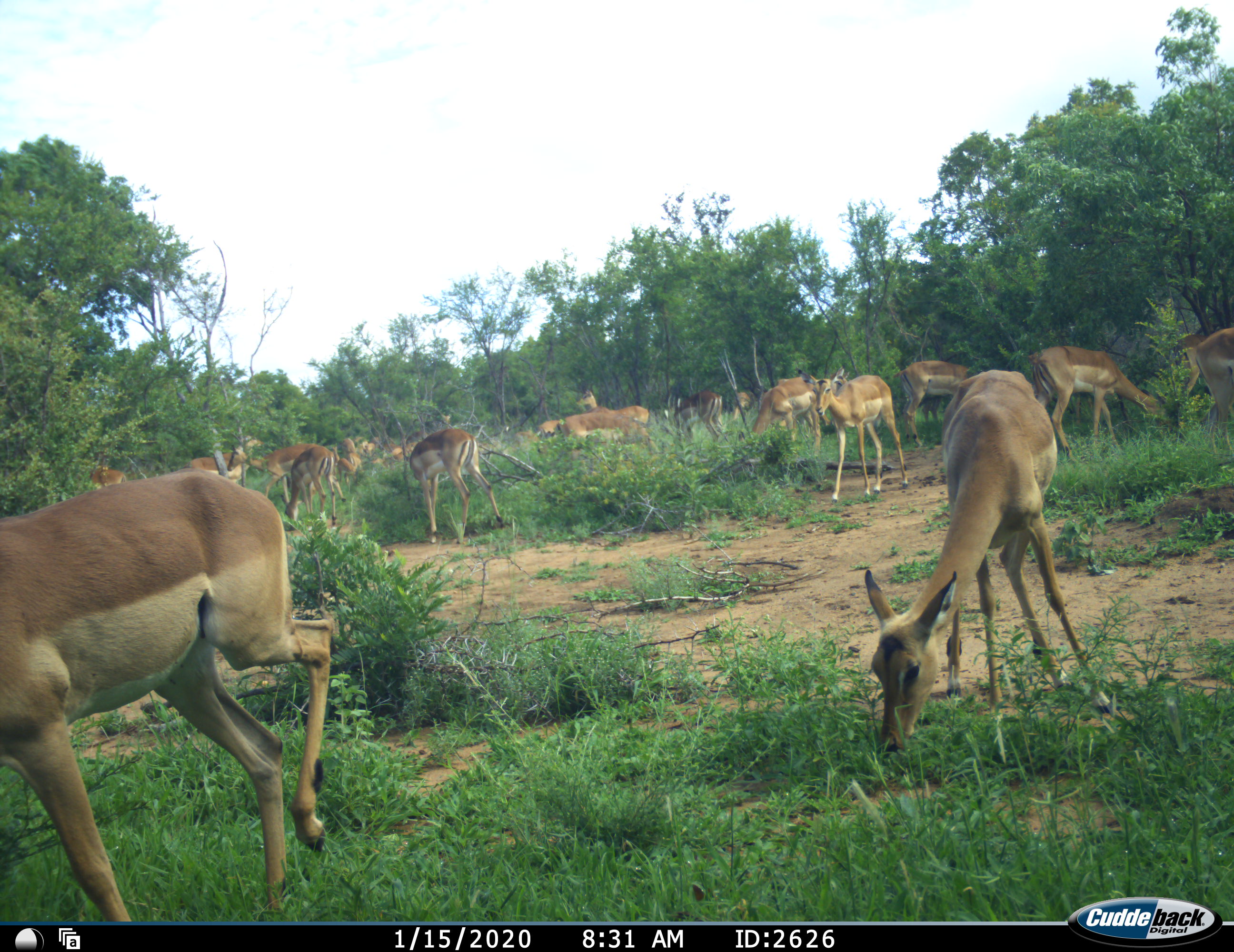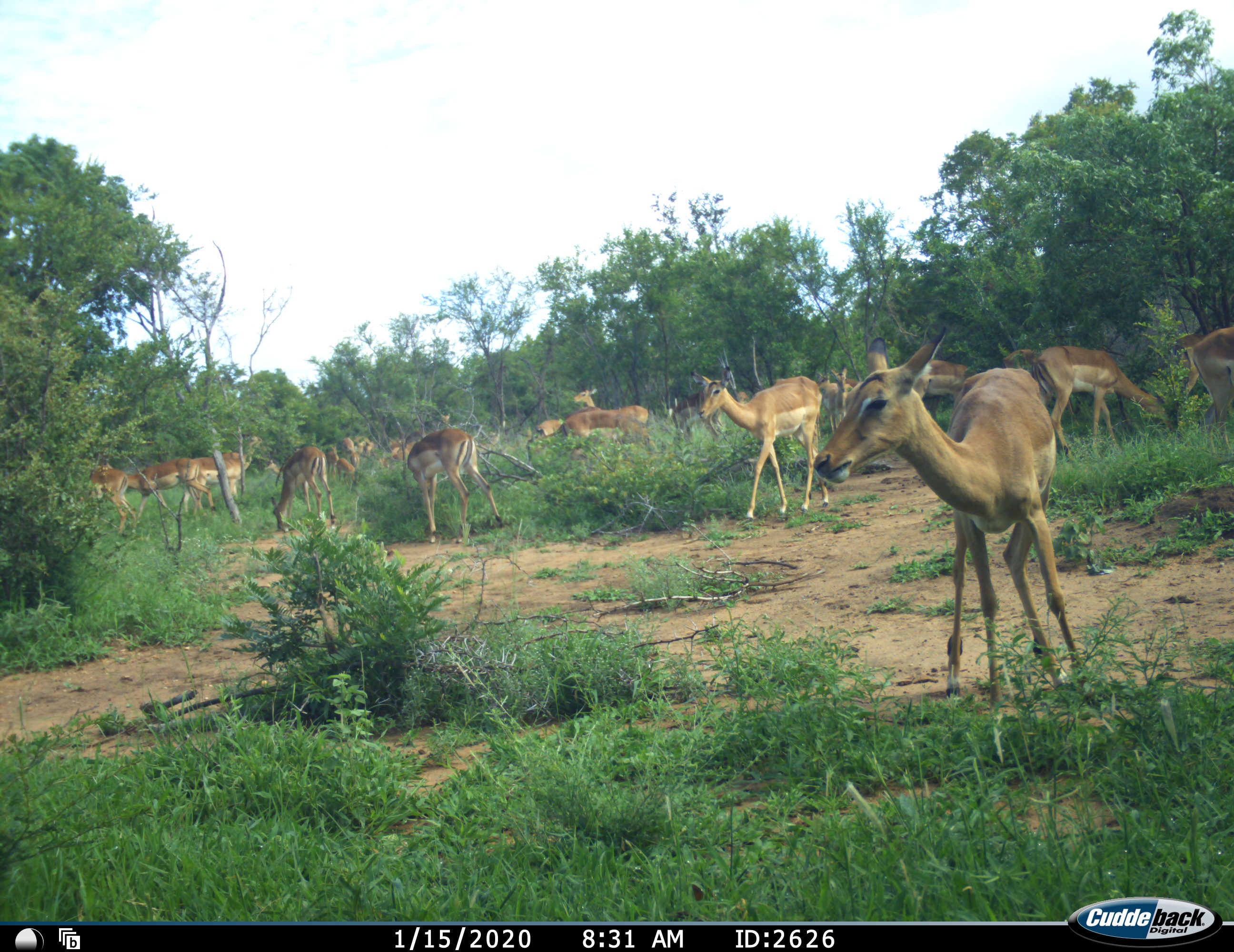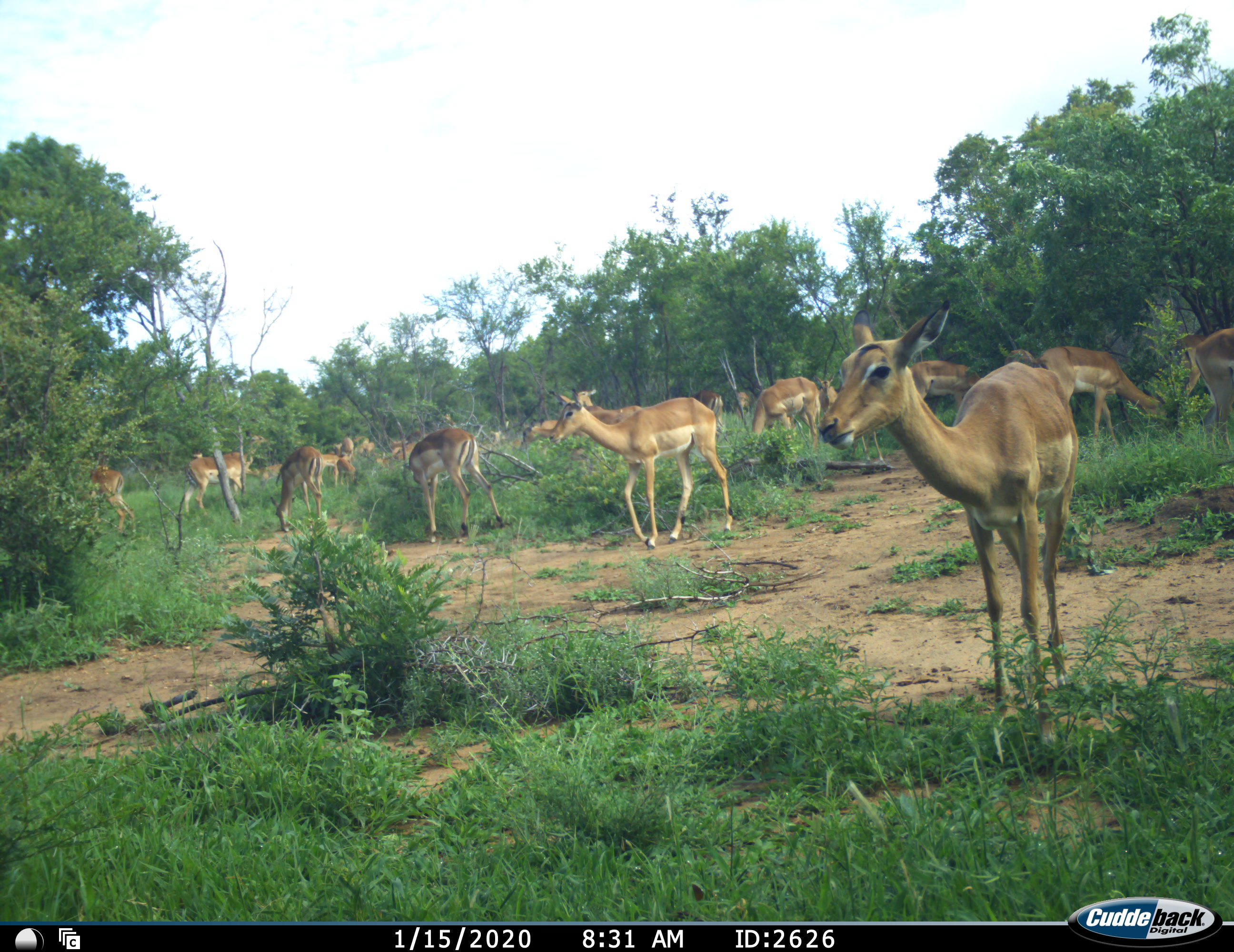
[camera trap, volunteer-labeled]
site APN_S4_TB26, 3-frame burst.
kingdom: Animalia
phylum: Chordata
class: Mammalia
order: Artiodactyla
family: Bovidae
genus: Aepyceros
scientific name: Aepyceros melampus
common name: impala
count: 11-50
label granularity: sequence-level